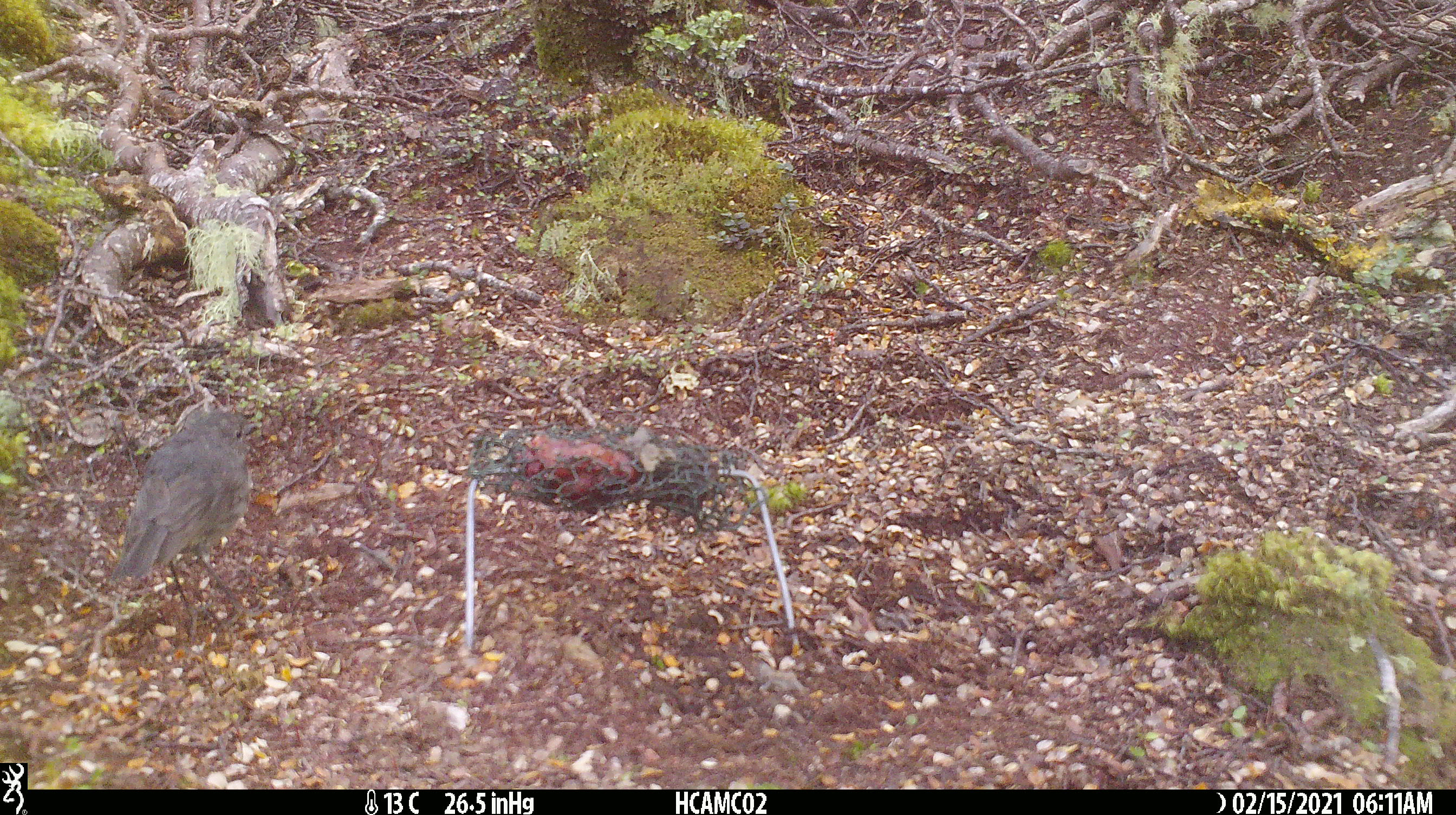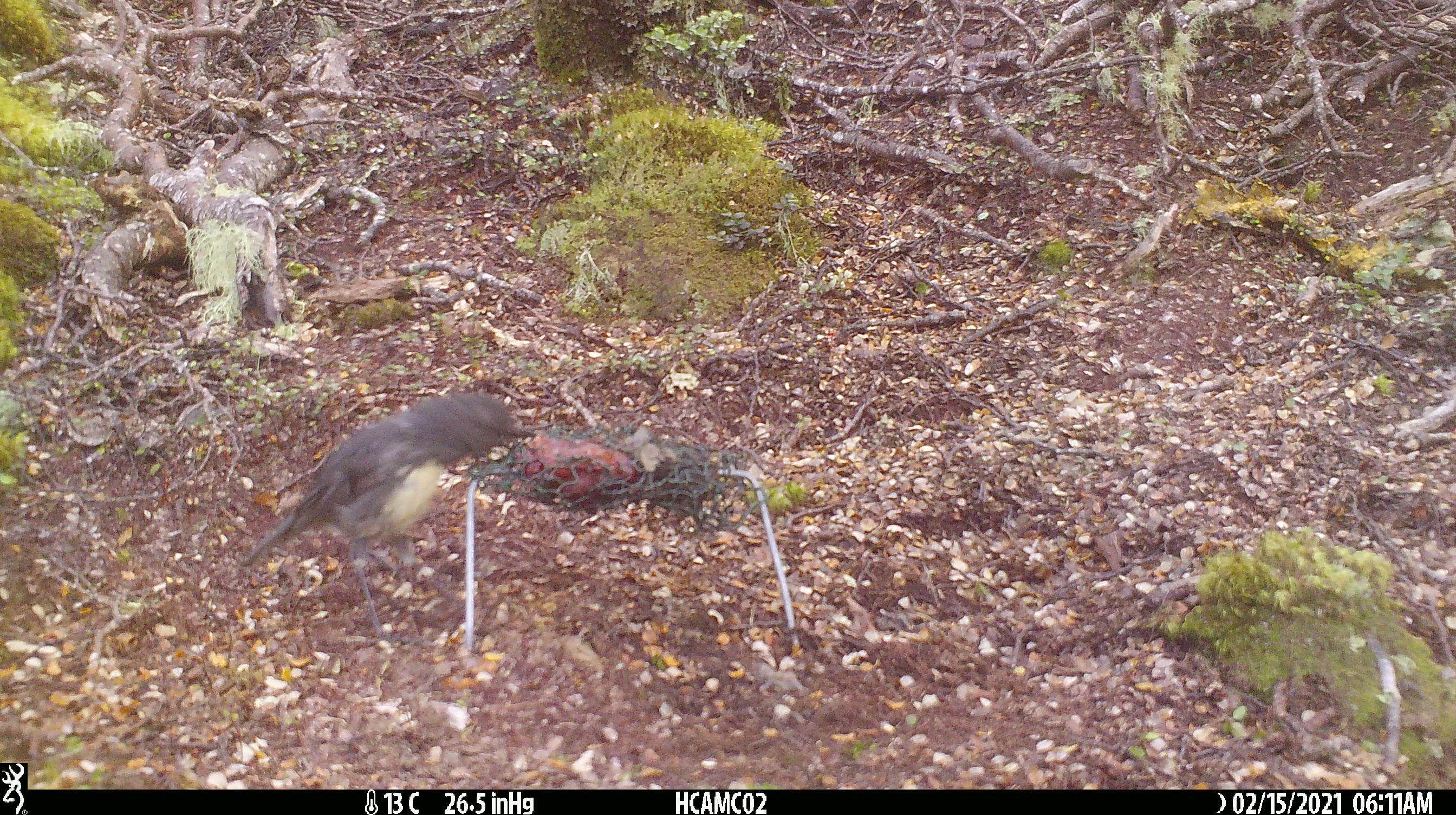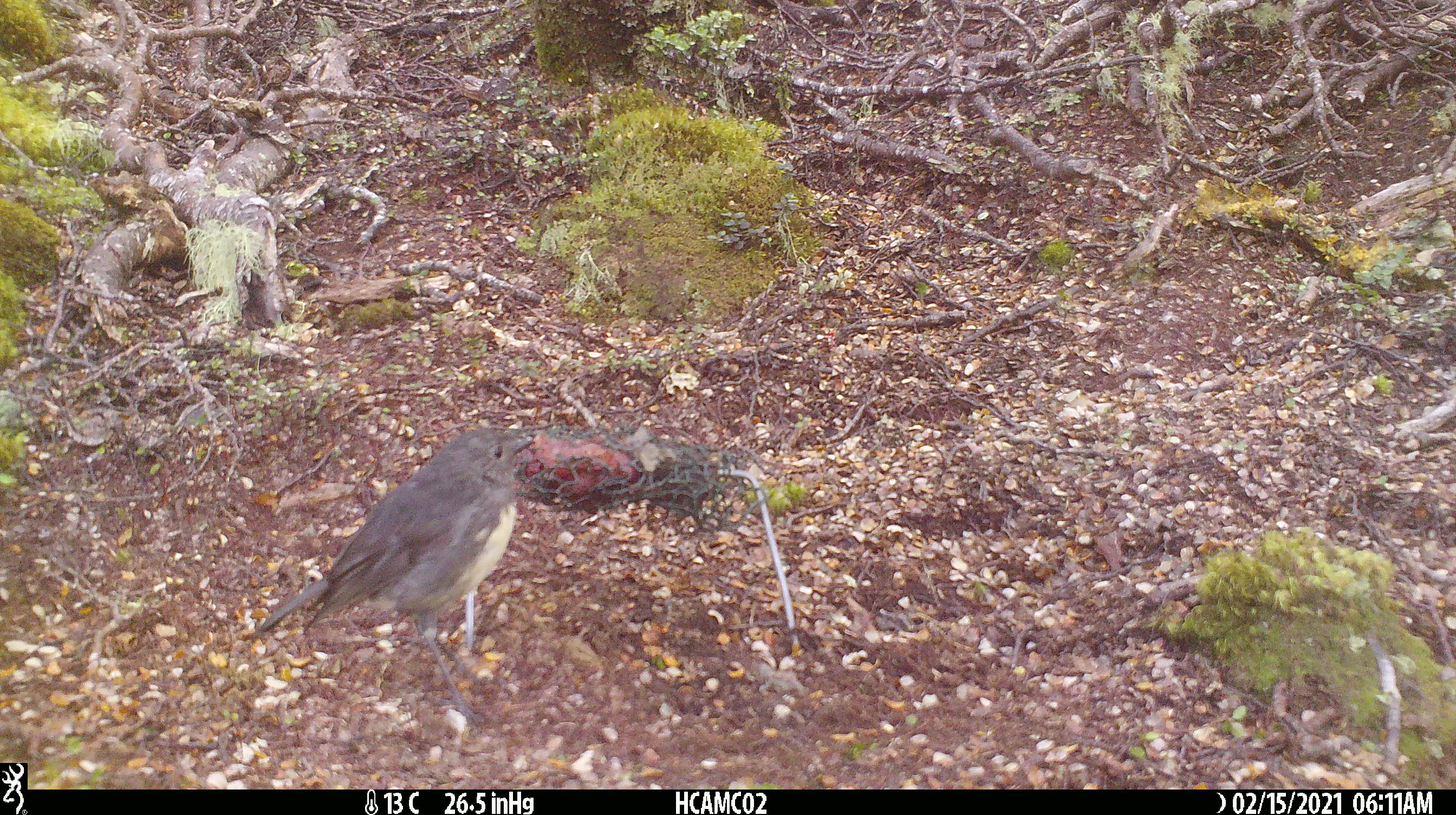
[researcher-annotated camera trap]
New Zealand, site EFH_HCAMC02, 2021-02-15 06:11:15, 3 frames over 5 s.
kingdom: Animalia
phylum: Chordata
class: Aves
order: Passeriformes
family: Petroicidae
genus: Petroica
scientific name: Petroica australis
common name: new zealand robin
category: robin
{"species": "robin (new zealand robin) (Petroica australis)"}